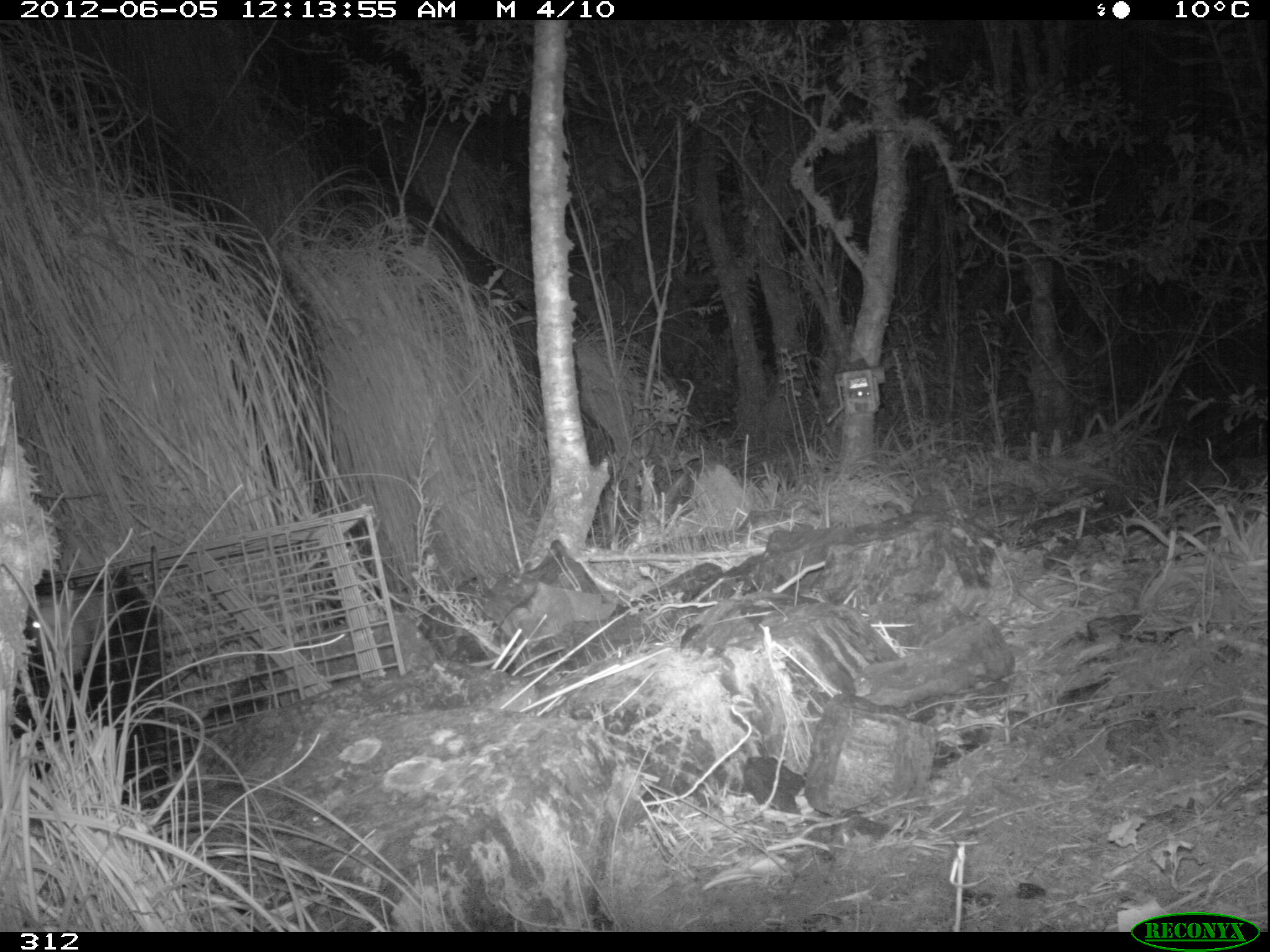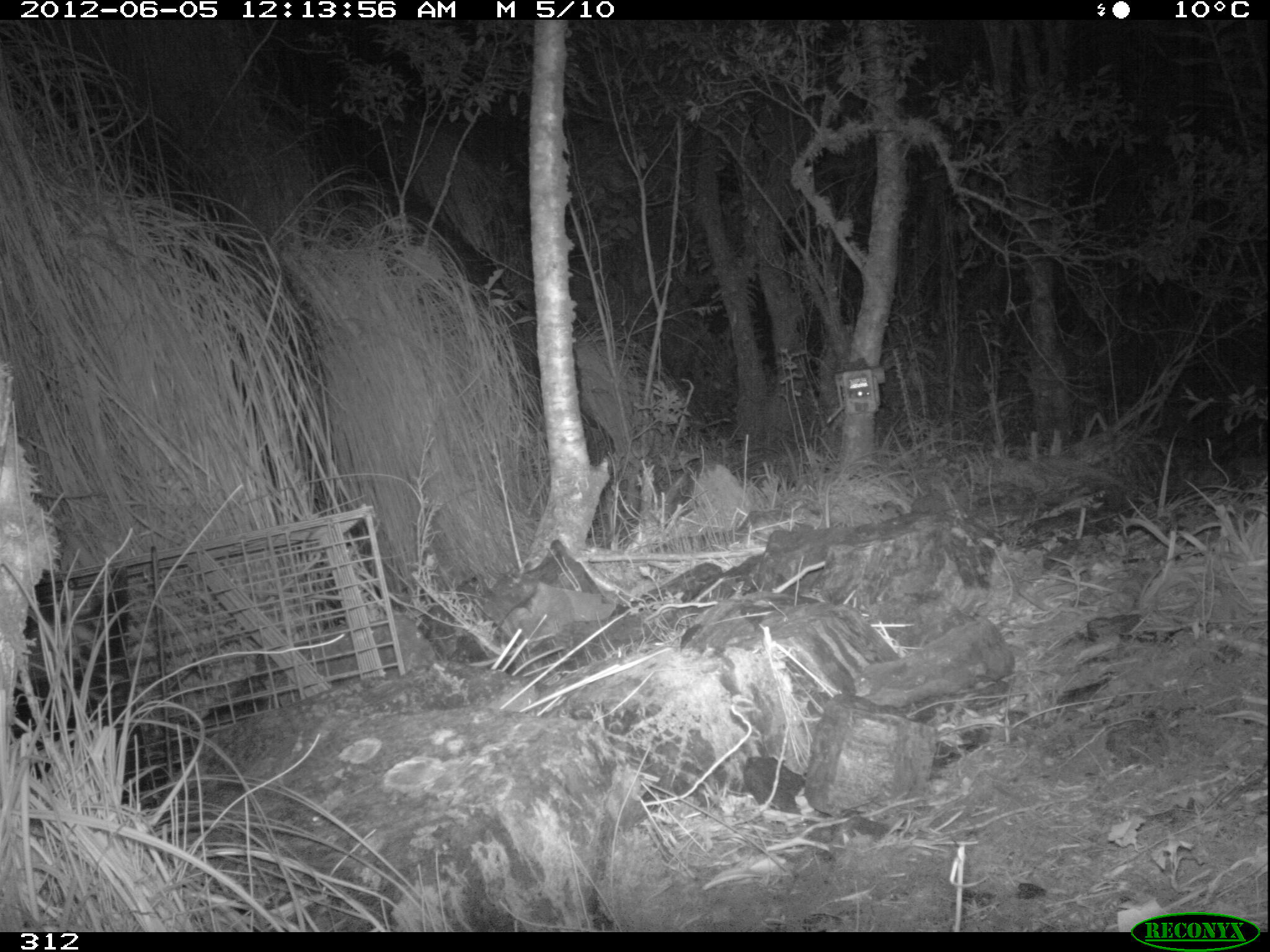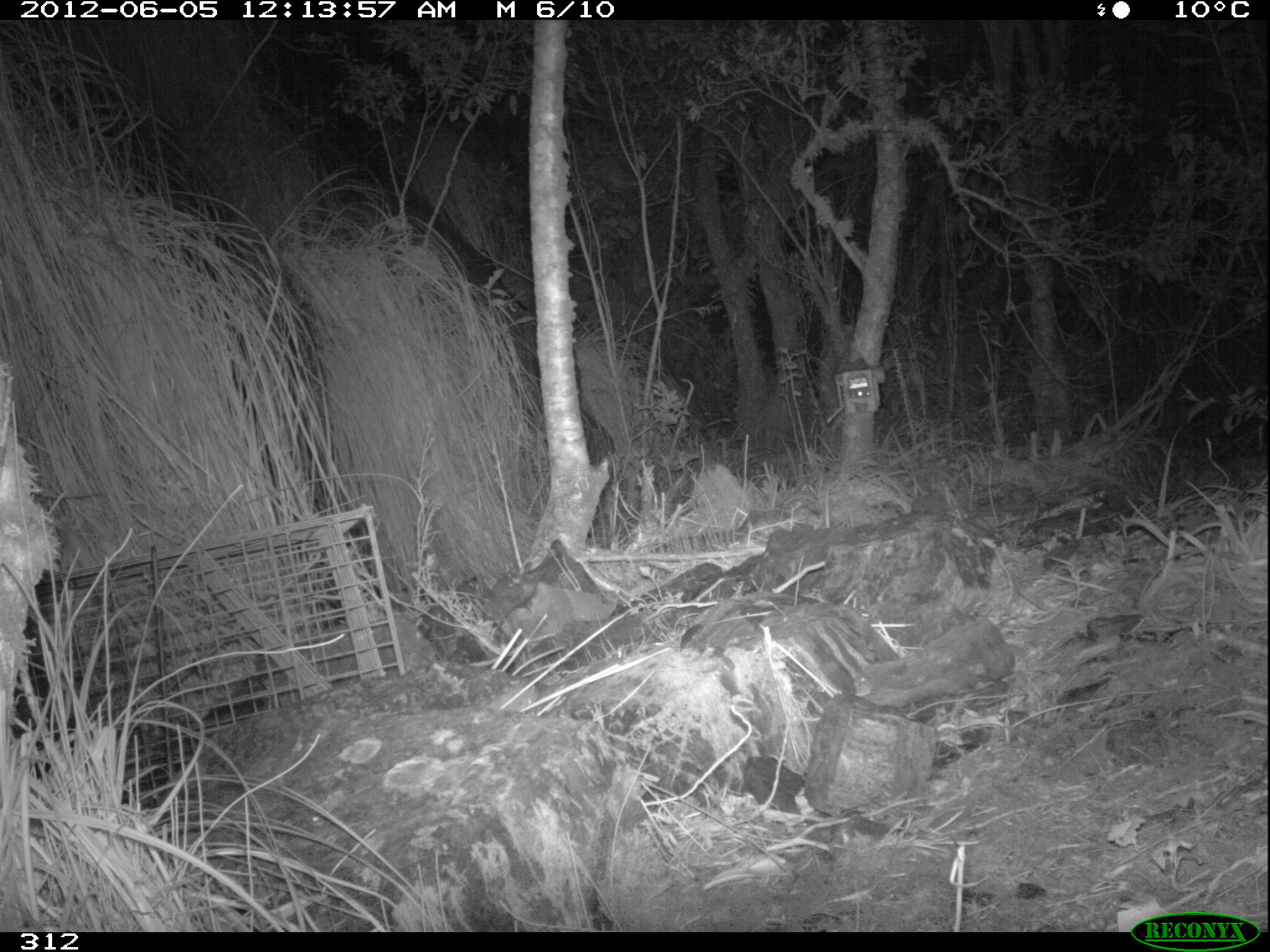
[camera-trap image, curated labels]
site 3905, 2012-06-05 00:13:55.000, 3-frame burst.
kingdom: Animalia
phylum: Chordata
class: Mammalia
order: Didelphimorphia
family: Didelphidae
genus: Didelphis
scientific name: Didelphis pernigra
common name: andean white-eared opossum